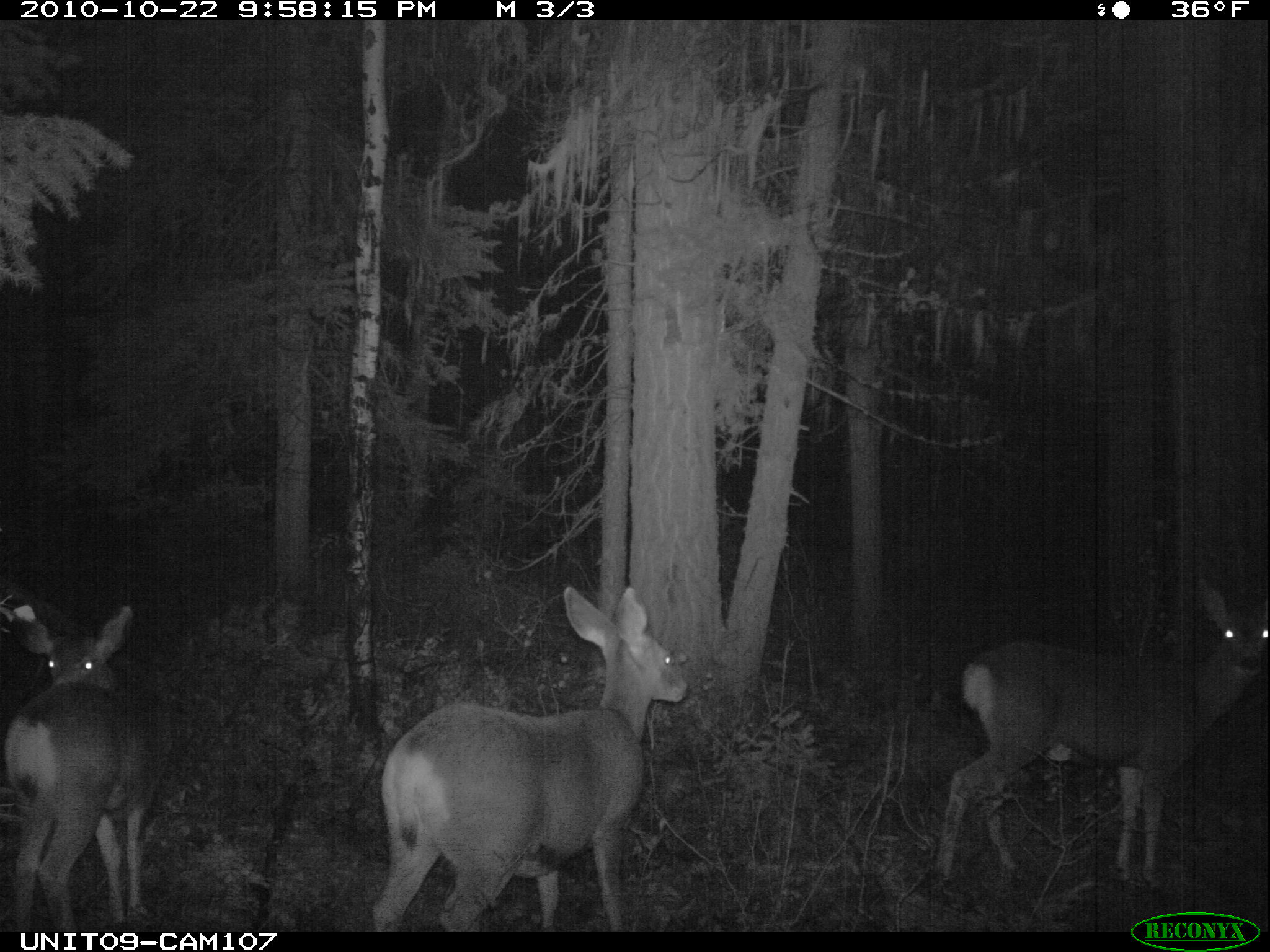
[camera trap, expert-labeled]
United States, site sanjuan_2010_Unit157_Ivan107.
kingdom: Animalia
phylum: Chordata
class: Mammalia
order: Artiodactyla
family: Cervidae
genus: Odocoileus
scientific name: Odocoileus hemionus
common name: mule deer